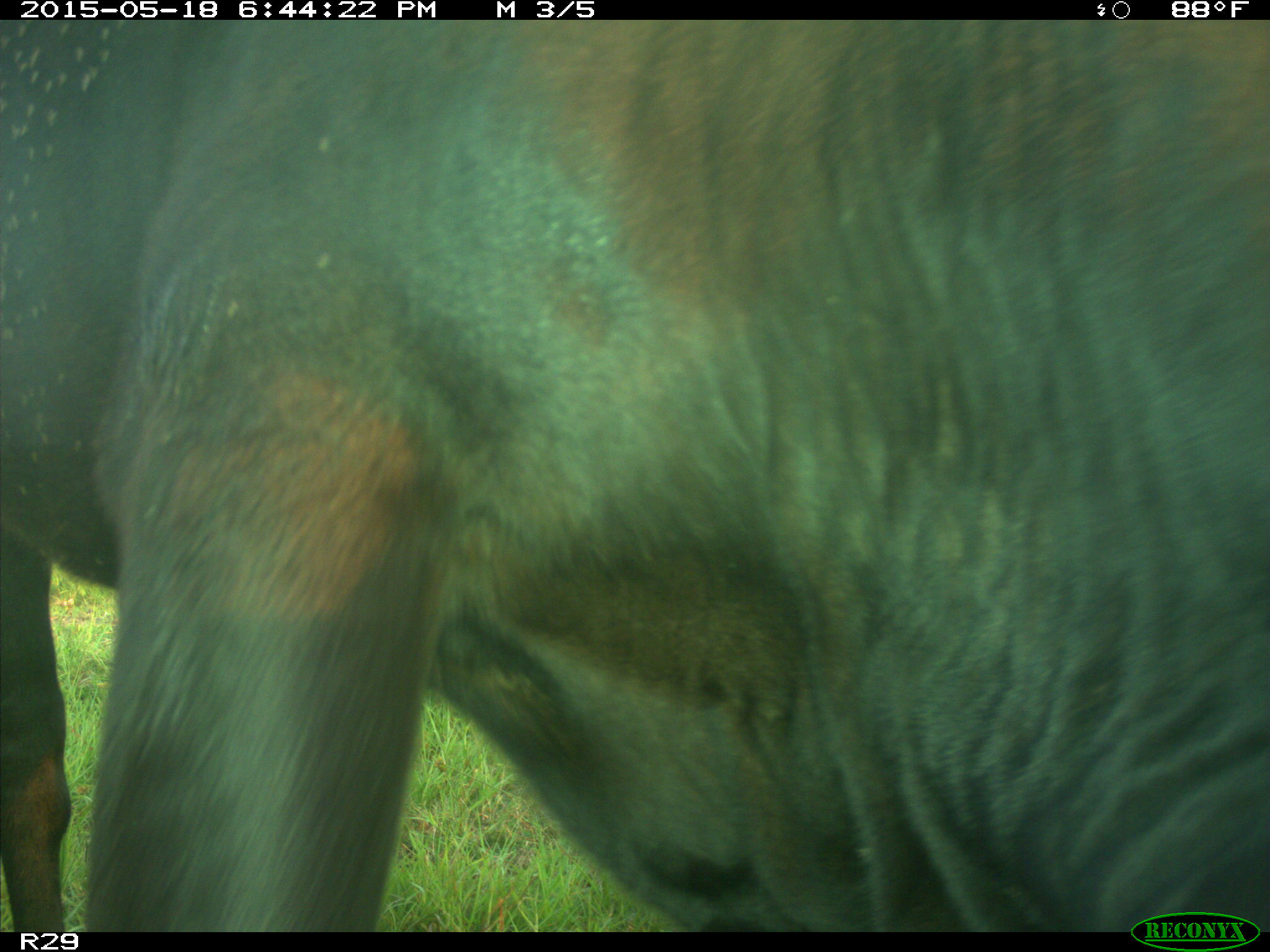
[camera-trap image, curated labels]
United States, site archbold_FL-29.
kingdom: Animalia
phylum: Chordata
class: Mammalia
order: Artiodactyla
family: Bovidae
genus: Bos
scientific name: Bos taurus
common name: domestic cow